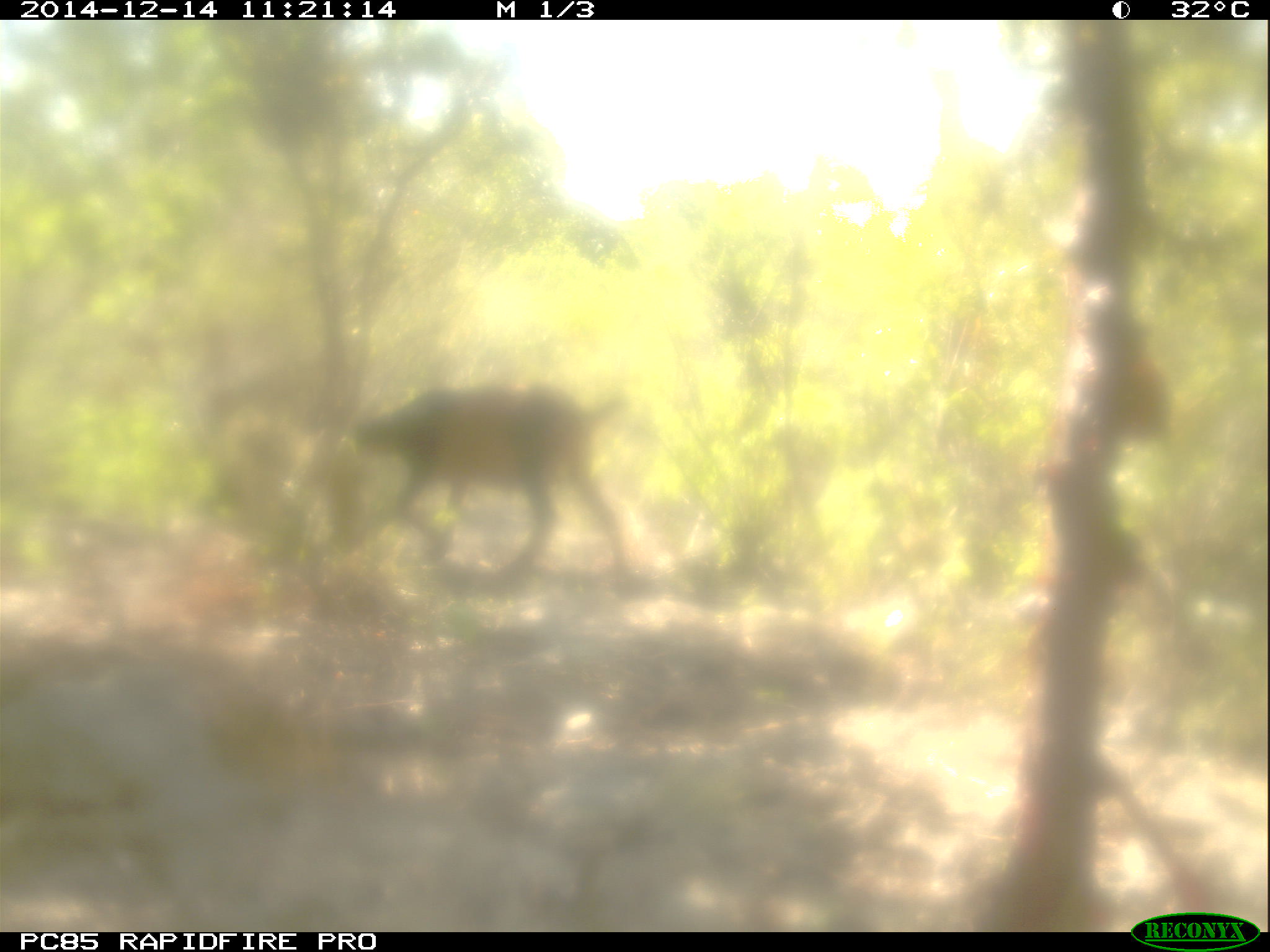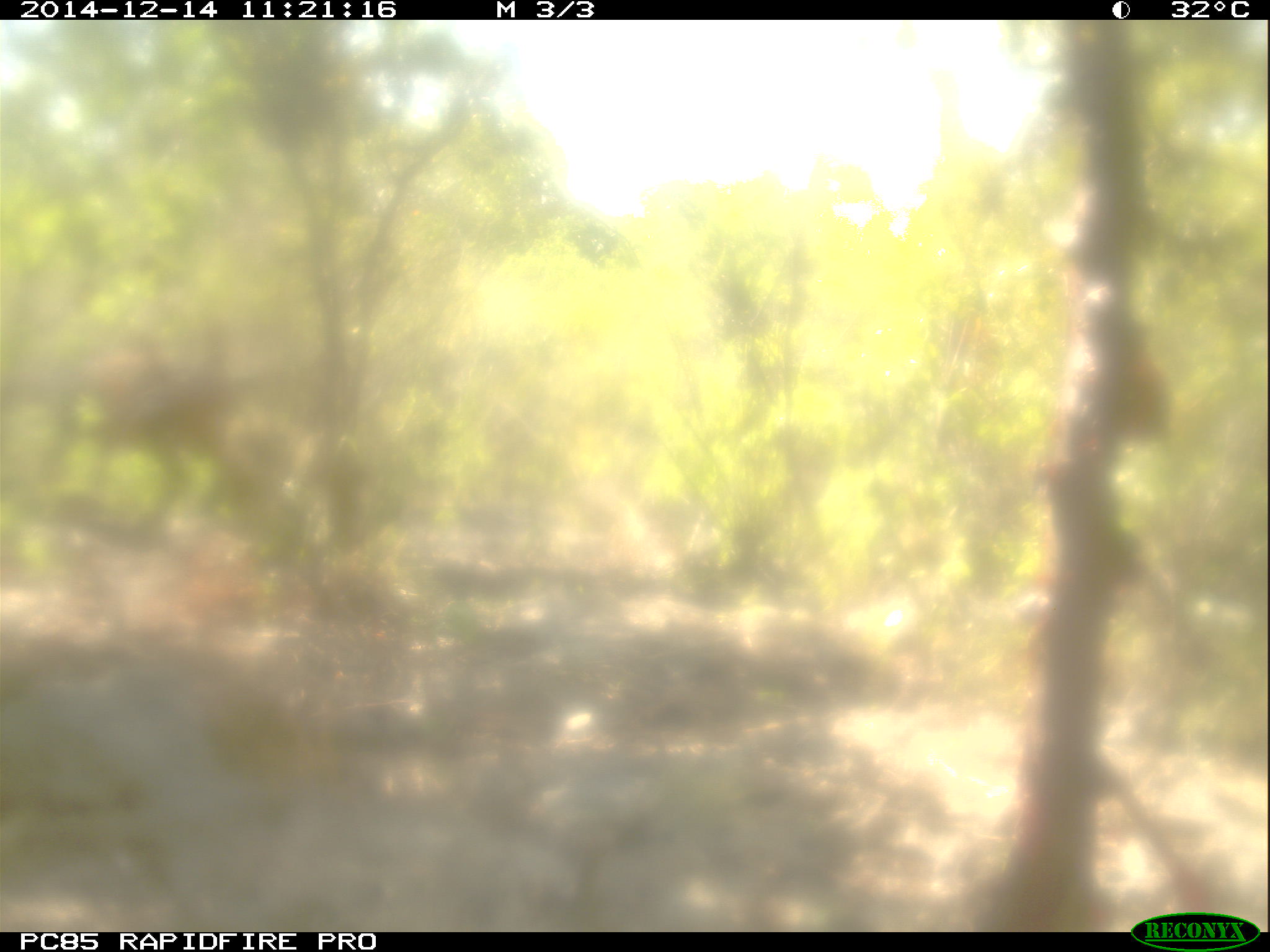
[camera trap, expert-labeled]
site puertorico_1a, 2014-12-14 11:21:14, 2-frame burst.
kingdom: Animalia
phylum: Chordata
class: Mammalia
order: Artiodactyla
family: Bovidae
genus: Capra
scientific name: Capra hircus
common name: goat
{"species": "goat (Capra hircus)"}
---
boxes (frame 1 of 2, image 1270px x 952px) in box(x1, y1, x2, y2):
goat: box(337, 380, 638, 586)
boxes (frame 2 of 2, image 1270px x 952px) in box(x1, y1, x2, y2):
goat: box(0, 323, 270, 557)